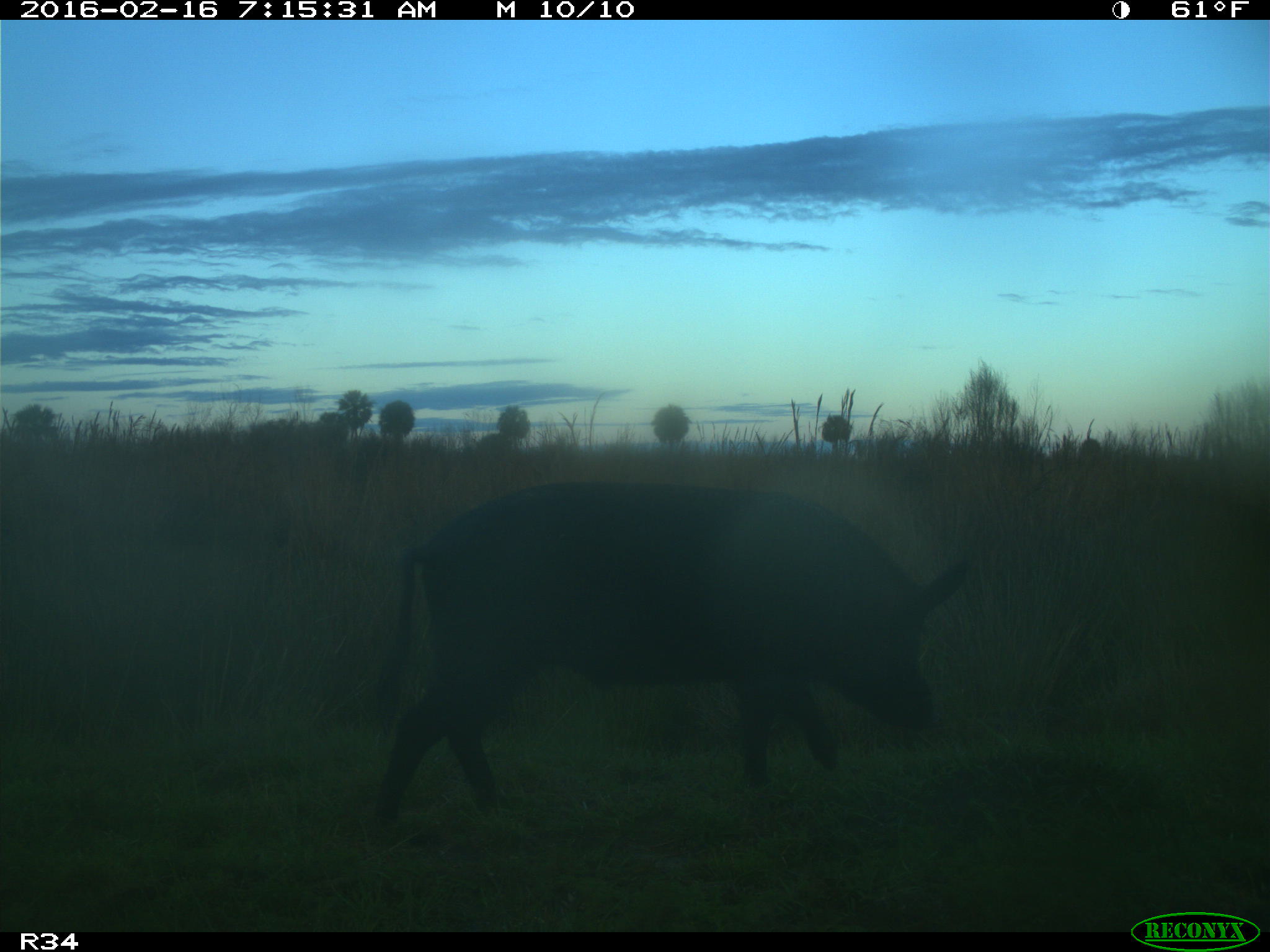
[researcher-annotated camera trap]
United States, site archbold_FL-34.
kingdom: Animalia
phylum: Chordata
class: Mammalia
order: Artiodactyla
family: Suidae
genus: Sus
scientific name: Sus scrofa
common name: wild boar